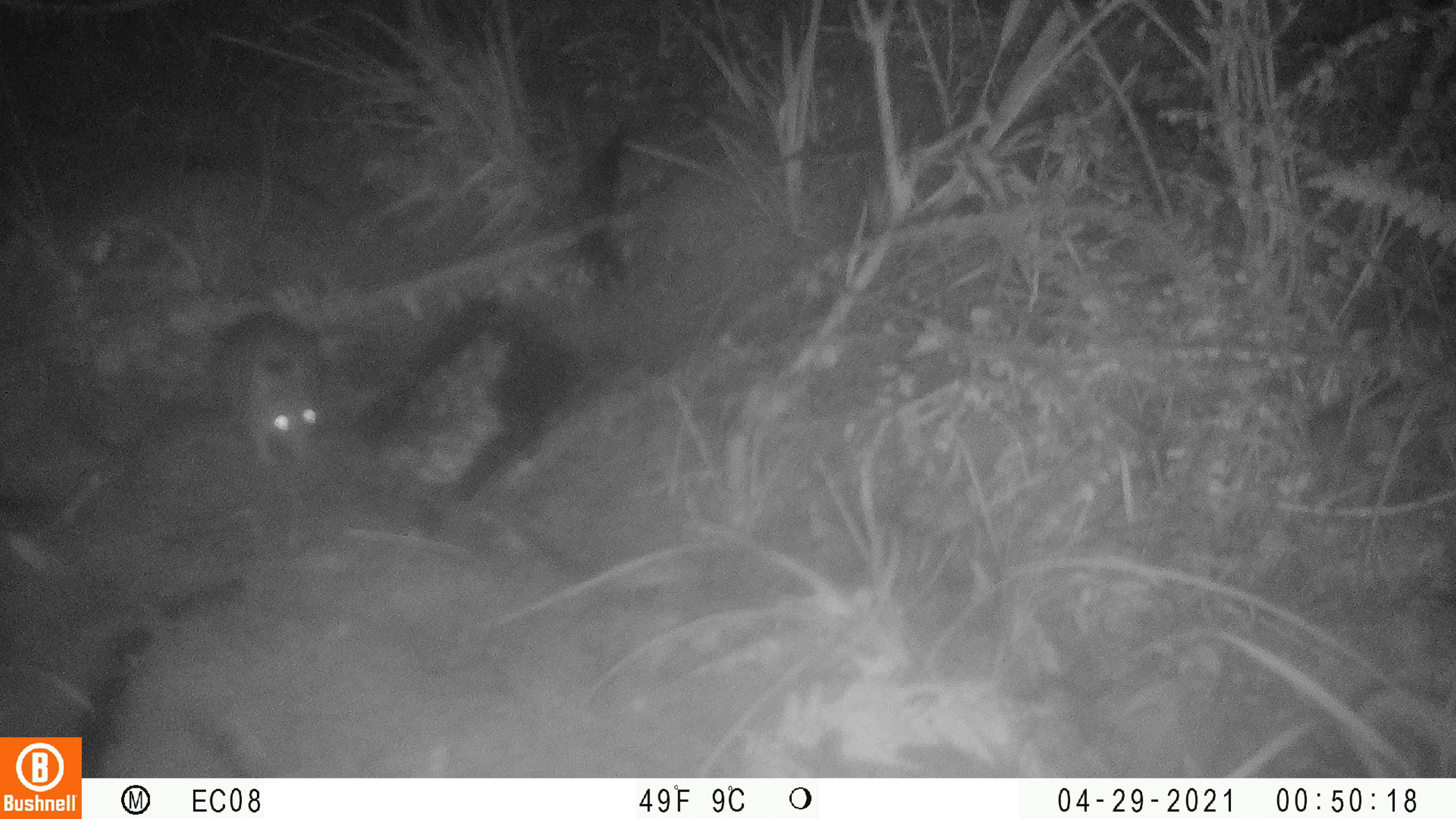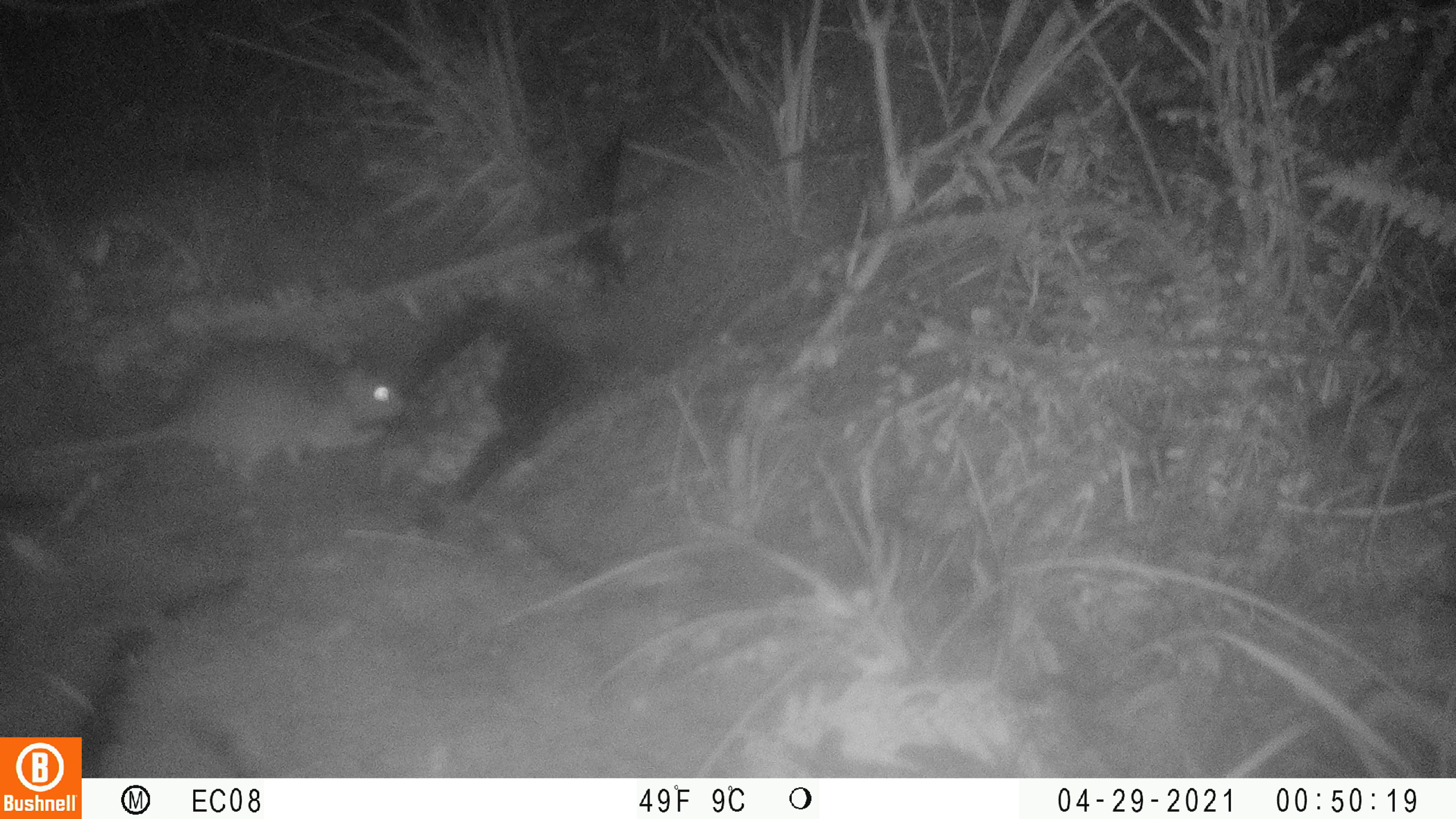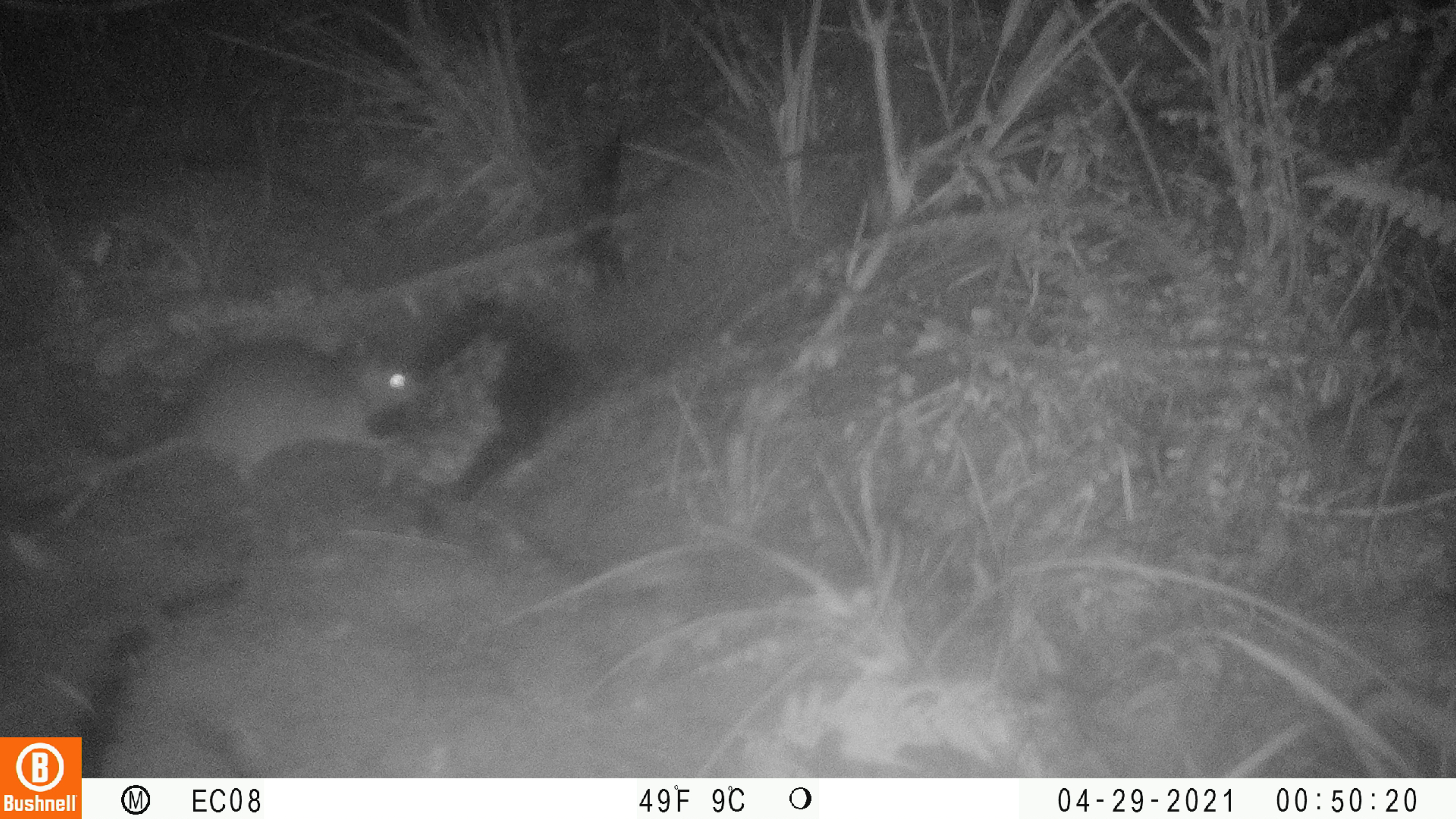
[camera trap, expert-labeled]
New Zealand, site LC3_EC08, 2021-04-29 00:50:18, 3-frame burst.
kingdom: Animalia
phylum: Chordata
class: Mammalia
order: Rodentia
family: Muridae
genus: Rattus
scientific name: Rattus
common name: rat